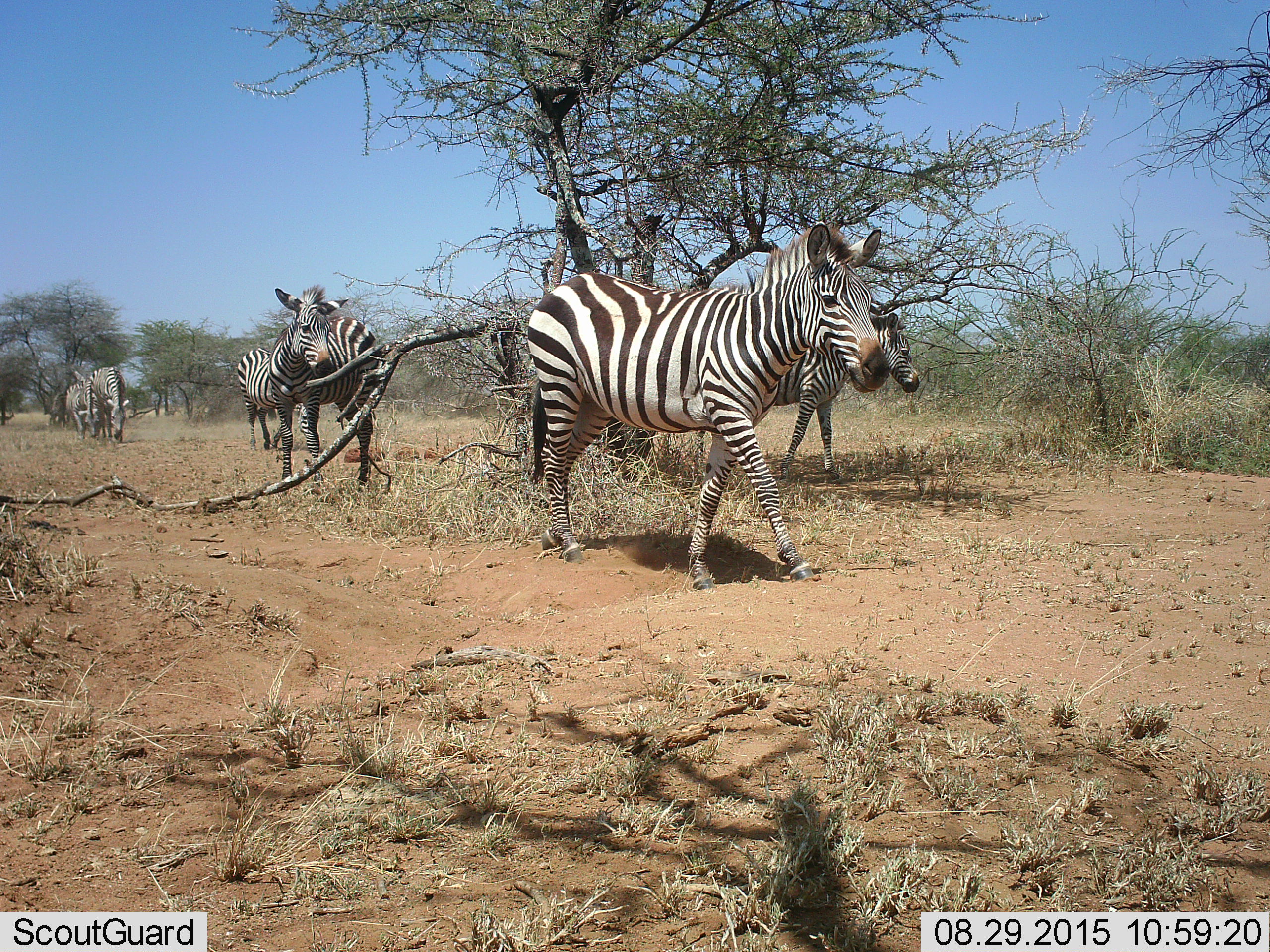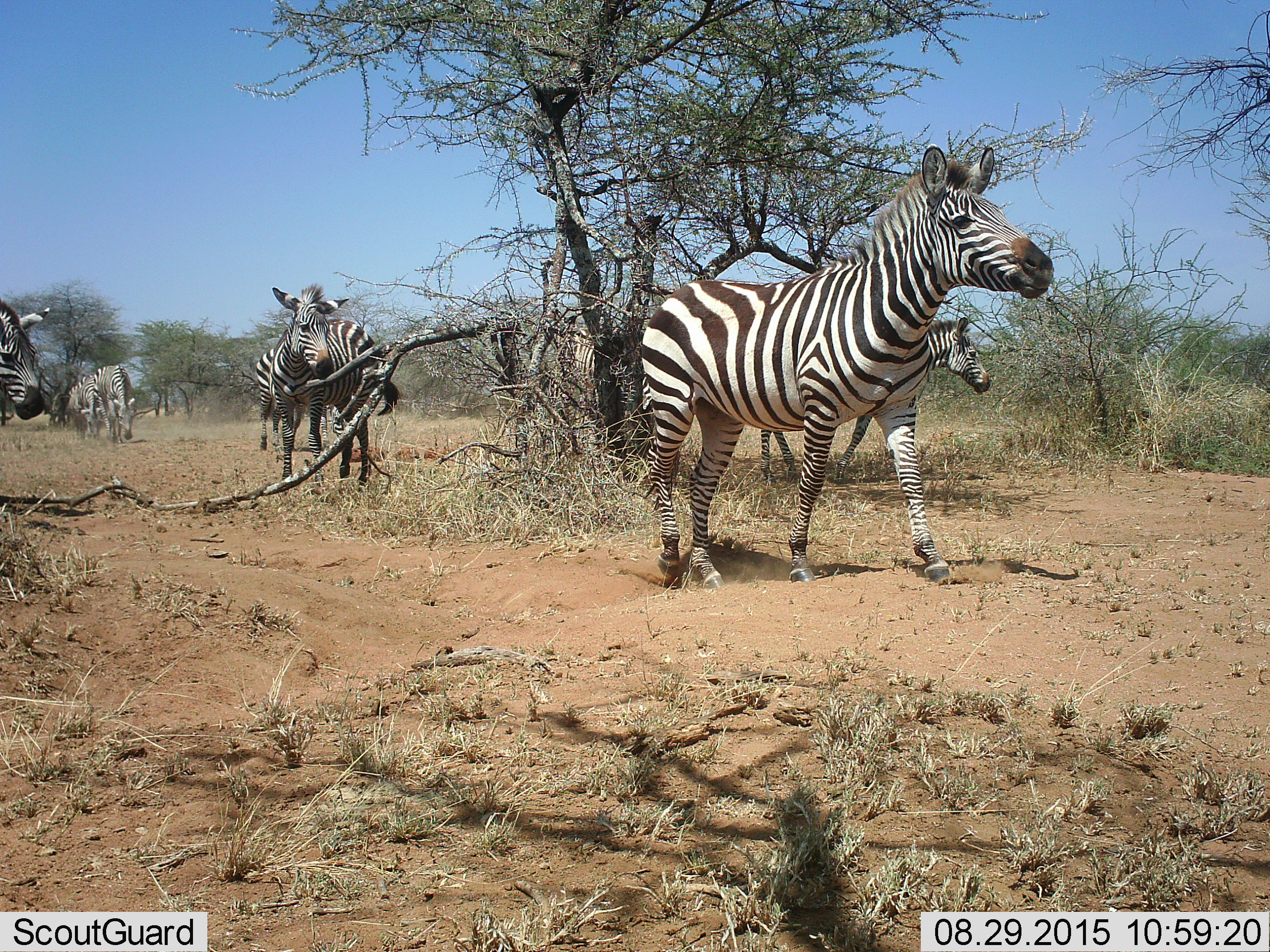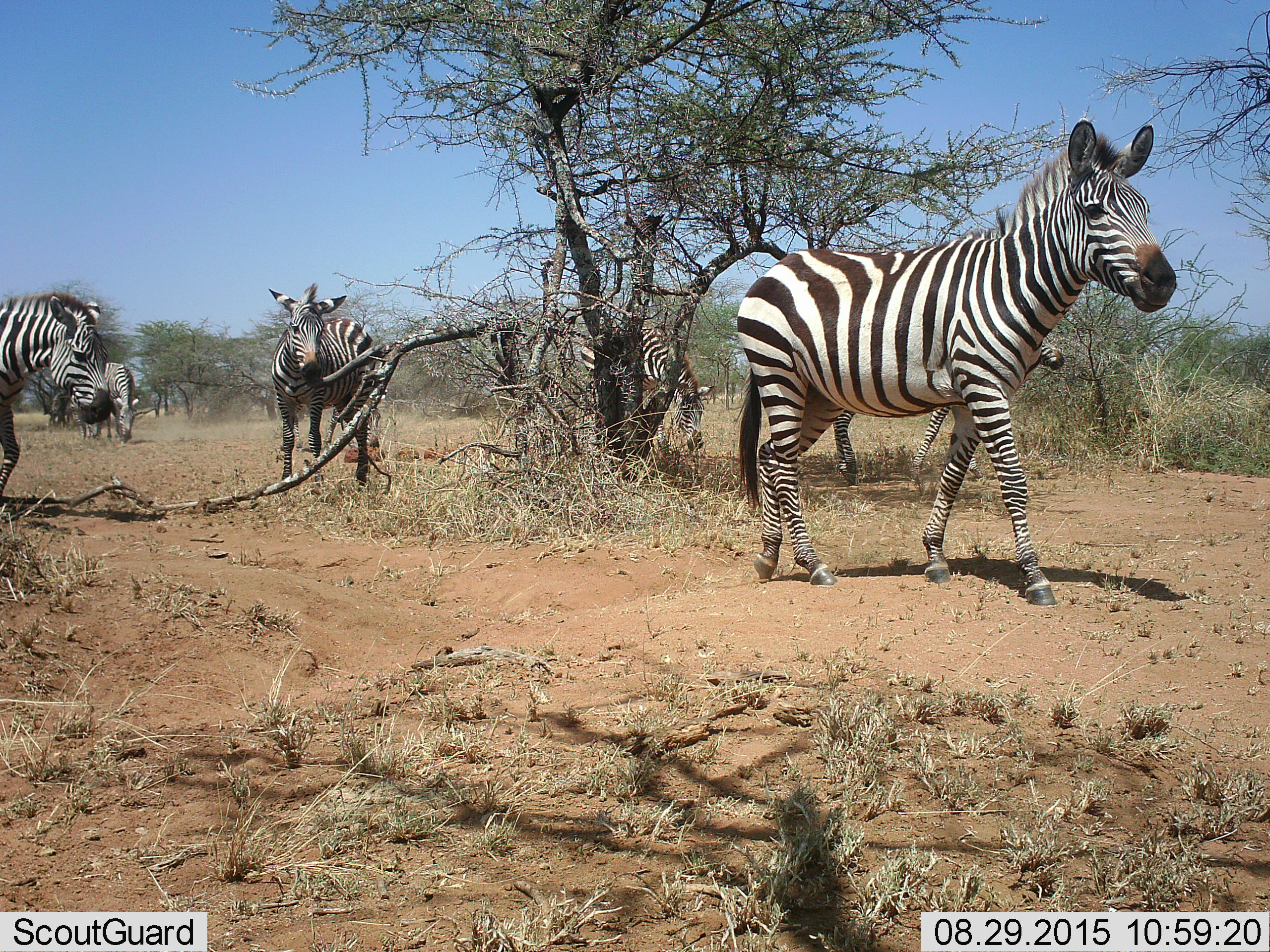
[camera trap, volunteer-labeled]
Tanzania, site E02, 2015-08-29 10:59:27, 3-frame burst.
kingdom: Animalia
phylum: Chordata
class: Mammalia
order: Perissodactyla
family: Equidae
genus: Equus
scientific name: Equus quagga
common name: plains zebra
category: zebra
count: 7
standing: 26%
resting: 0%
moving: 100%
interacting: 0%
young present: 16%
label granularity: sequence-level